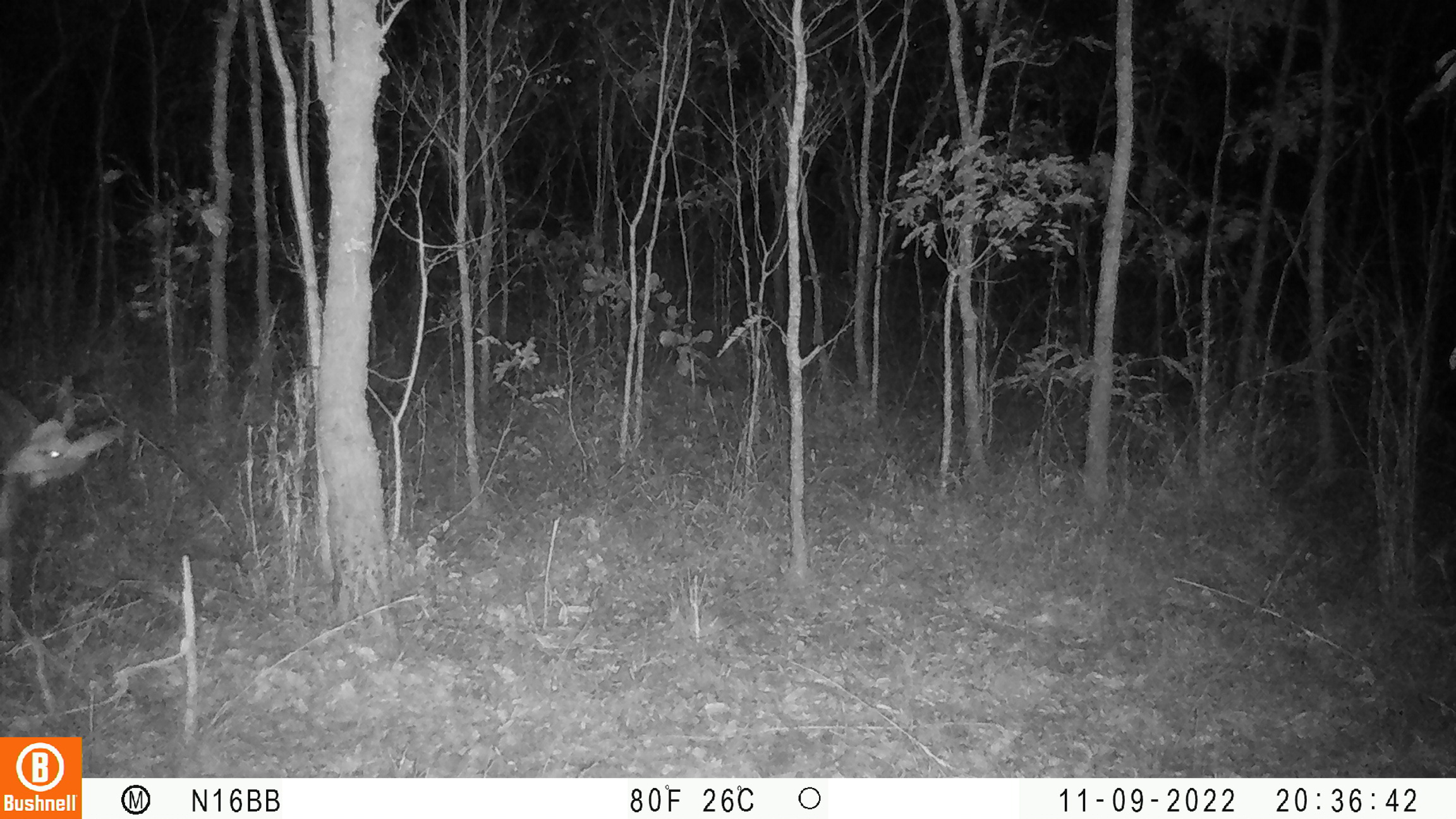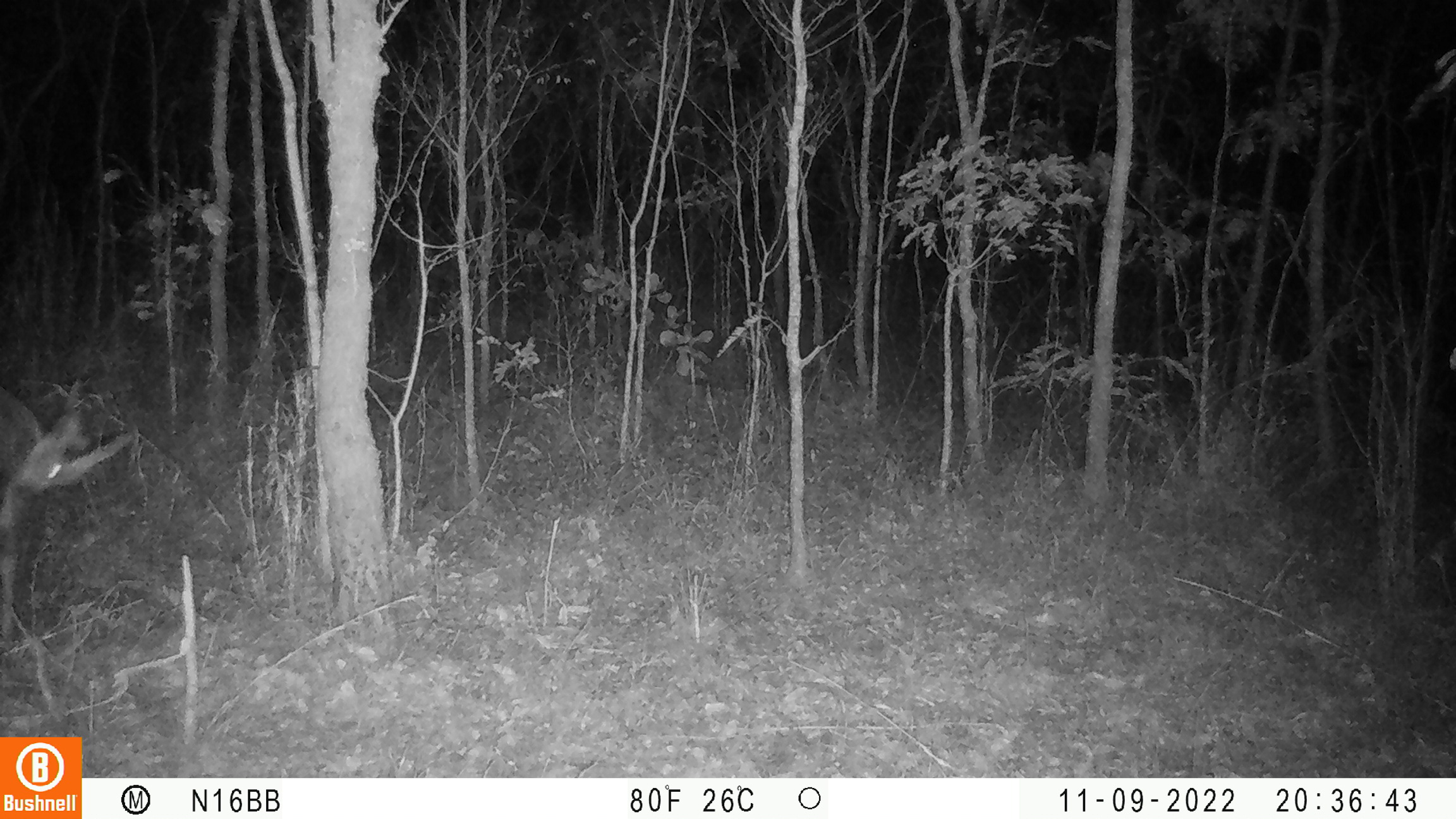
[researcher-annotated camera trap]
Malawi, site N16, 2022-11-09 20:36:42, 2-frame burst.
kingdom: Animalia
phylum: Chordata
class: Mammalia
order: Artiodactyla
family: Bovidae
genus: Tragelaphus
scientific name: Tragelaphus sylvaticus sylvaticus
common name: cape bushbuck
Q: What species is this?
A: Cape bushbuck (Tragelaphus sylvaticus sylvaticus).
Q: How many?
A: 1.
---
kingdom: Animalia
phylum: Chordata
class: Mammalia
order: Artiodactyla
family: Bovidae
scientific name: Antilopinae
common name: small antelope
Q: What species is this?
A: Small antelope (Antilopinae).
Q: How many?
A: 1.